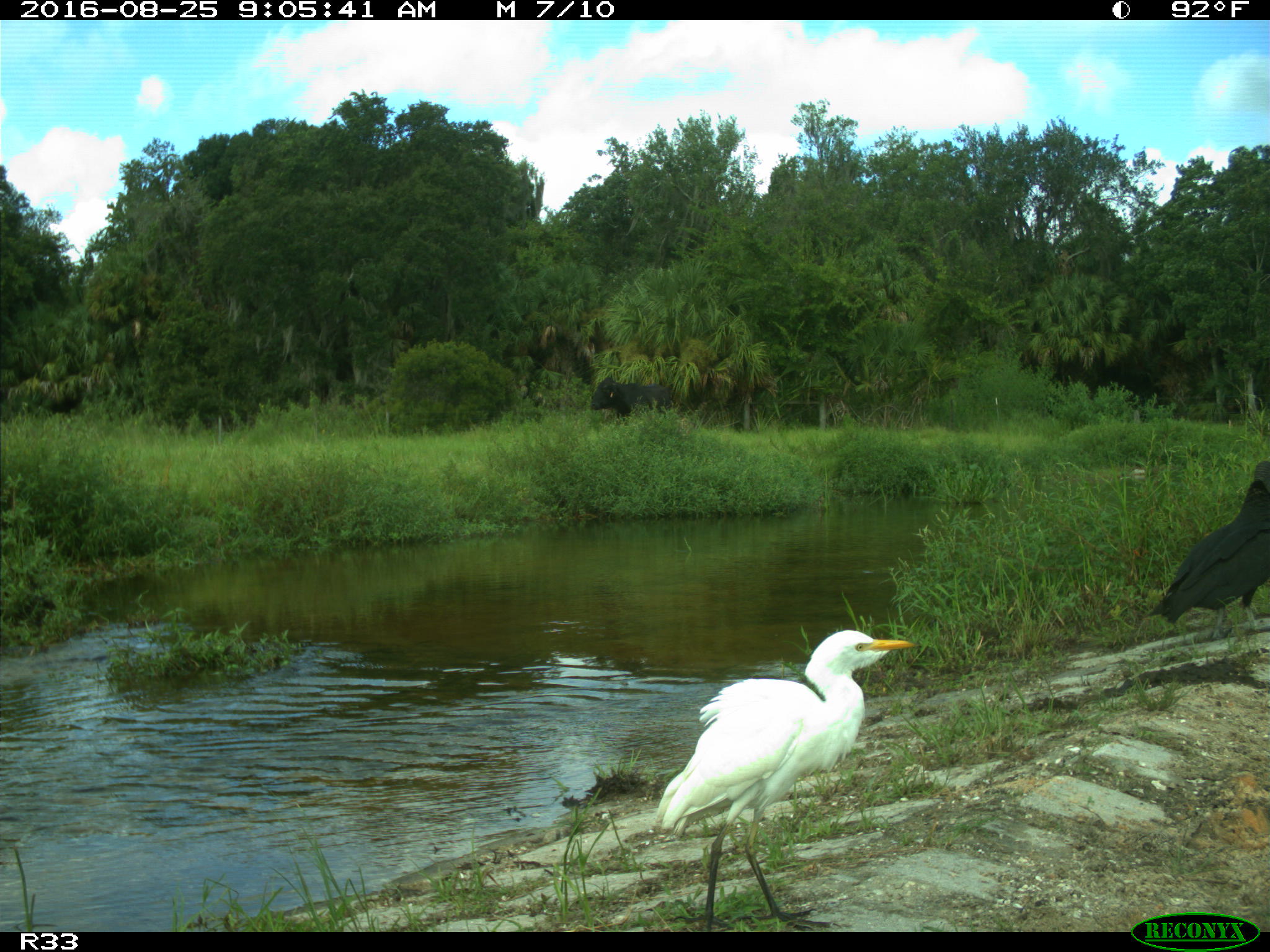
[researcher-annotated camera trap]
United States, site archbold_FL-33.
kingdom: Animalia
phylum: Chordata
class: Mammalia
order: Artiodactyla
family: Bovidae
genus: Bos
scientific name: Bos taurus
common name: domestic cow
Bos taurus (domestic cow).